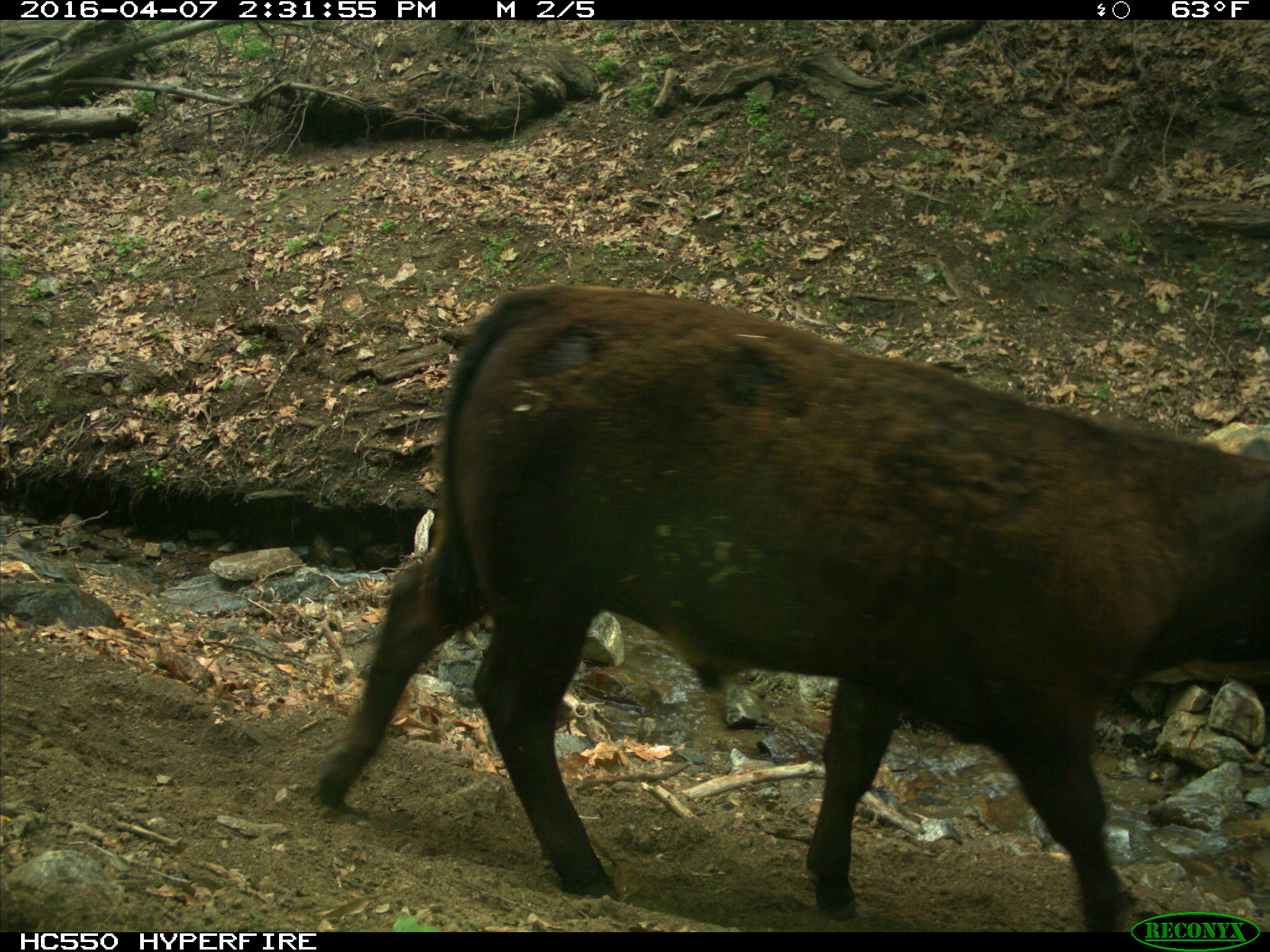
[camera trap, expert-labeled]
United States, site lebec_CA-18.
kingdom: Animalia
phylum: Chordata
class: Mammalia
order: Artiodactyla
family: Bovidae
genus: Bos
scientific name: Bos taurus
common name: domestic cow